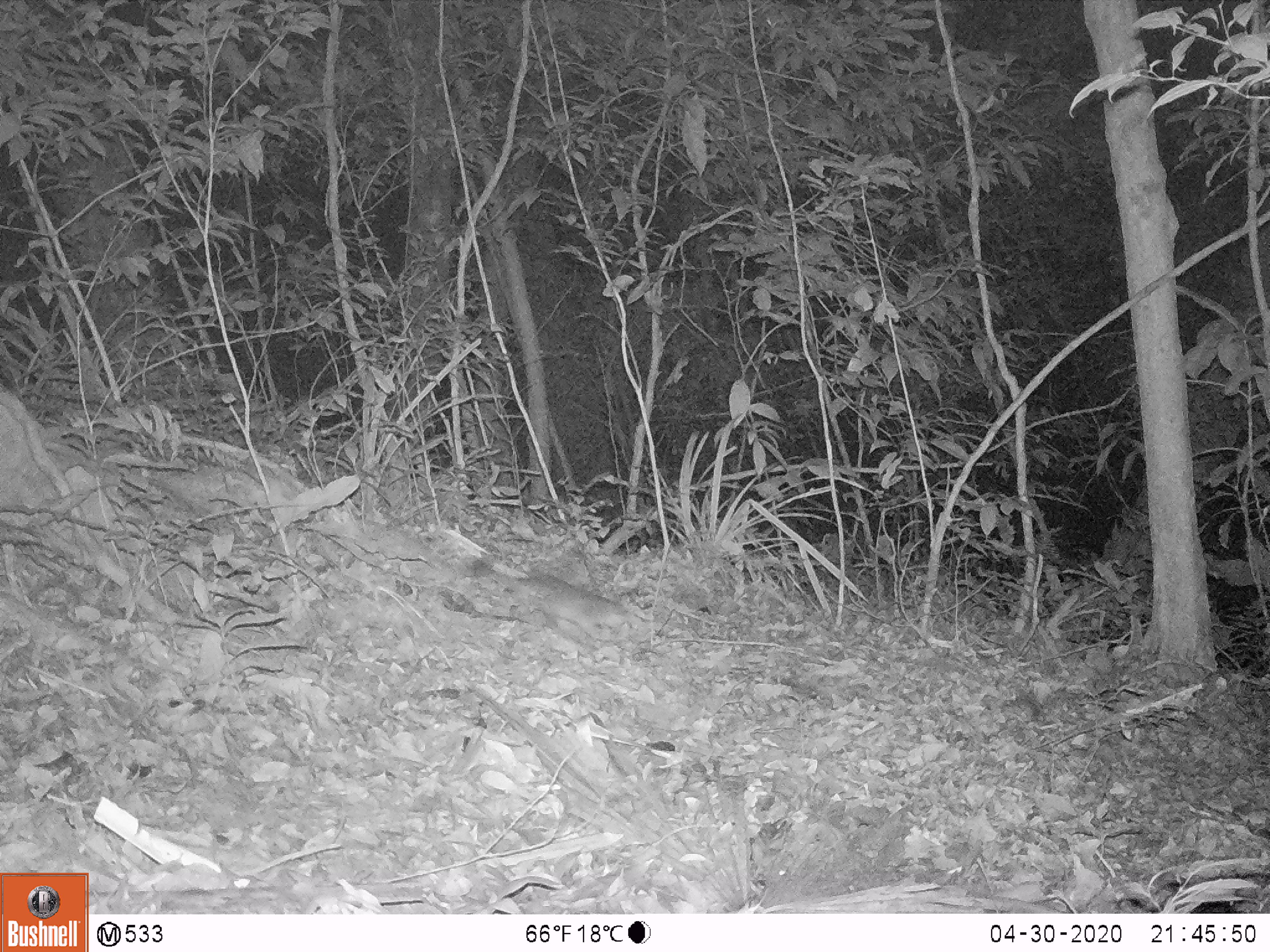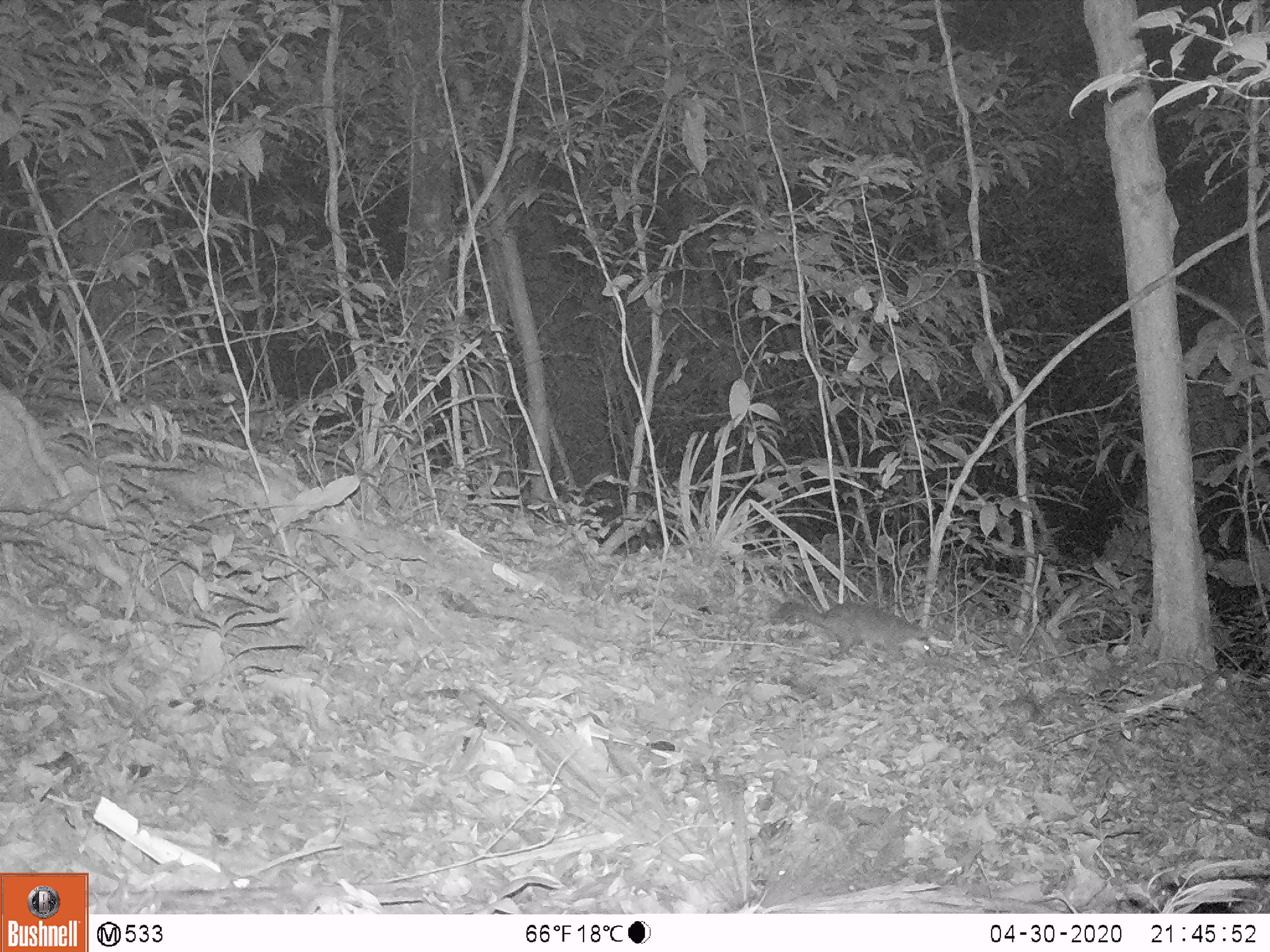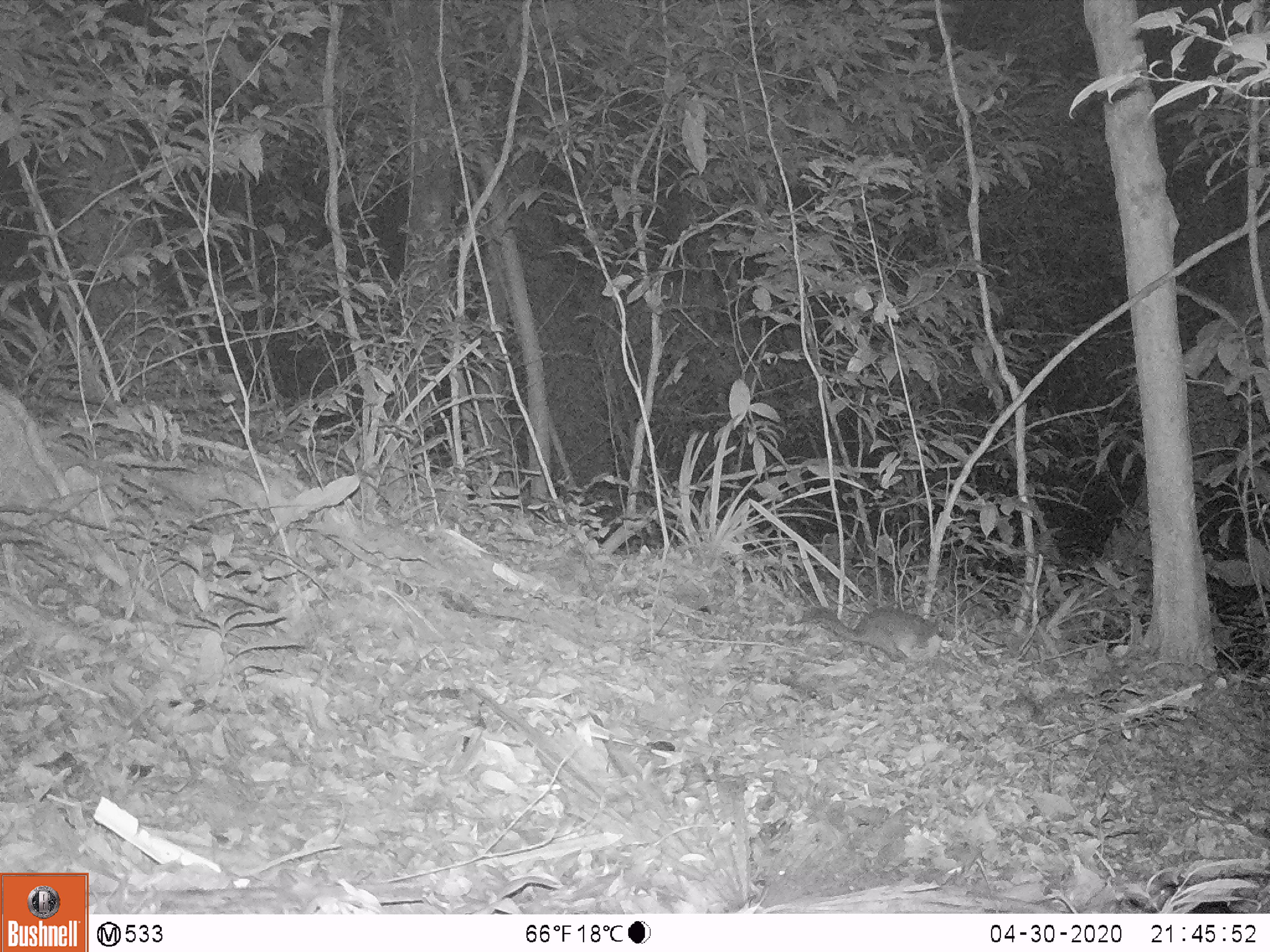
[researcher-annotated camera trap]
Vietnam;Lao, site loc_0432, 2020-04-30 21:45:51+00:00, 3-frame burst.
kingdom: Animalia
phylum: Chordata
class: Mammalia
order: Carnivora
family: Mustelidae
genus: Melogale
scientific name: Melogale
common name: ferret badger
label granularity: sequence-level